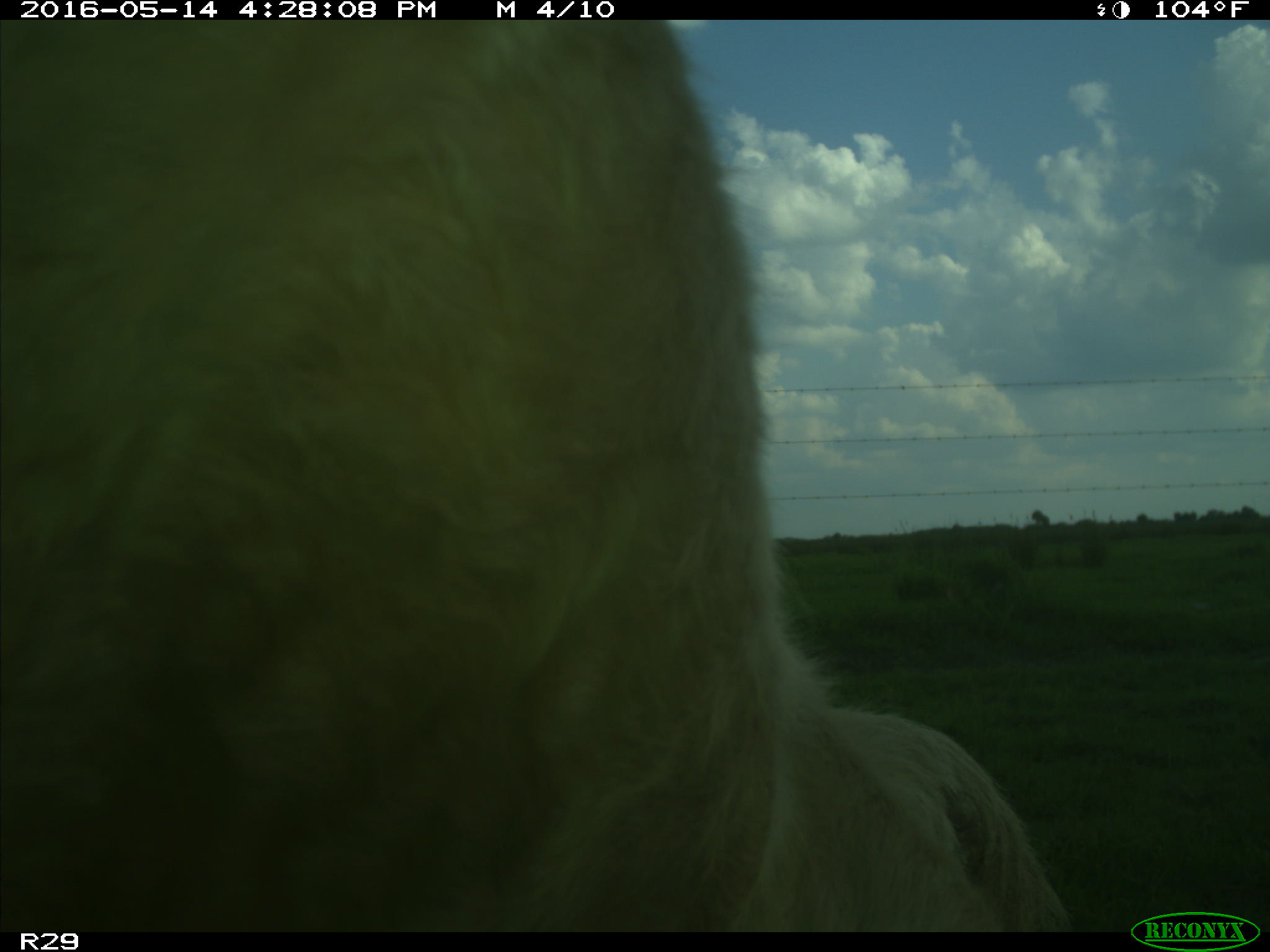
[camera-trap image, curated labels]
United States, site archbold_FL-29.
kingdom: Animalia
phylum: Chordata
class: Mammalia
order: Artiodactyla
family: Bovidae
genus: Bos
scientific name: Bos taurus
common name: domestic cow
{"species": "Bos taurus (domestic cow)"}